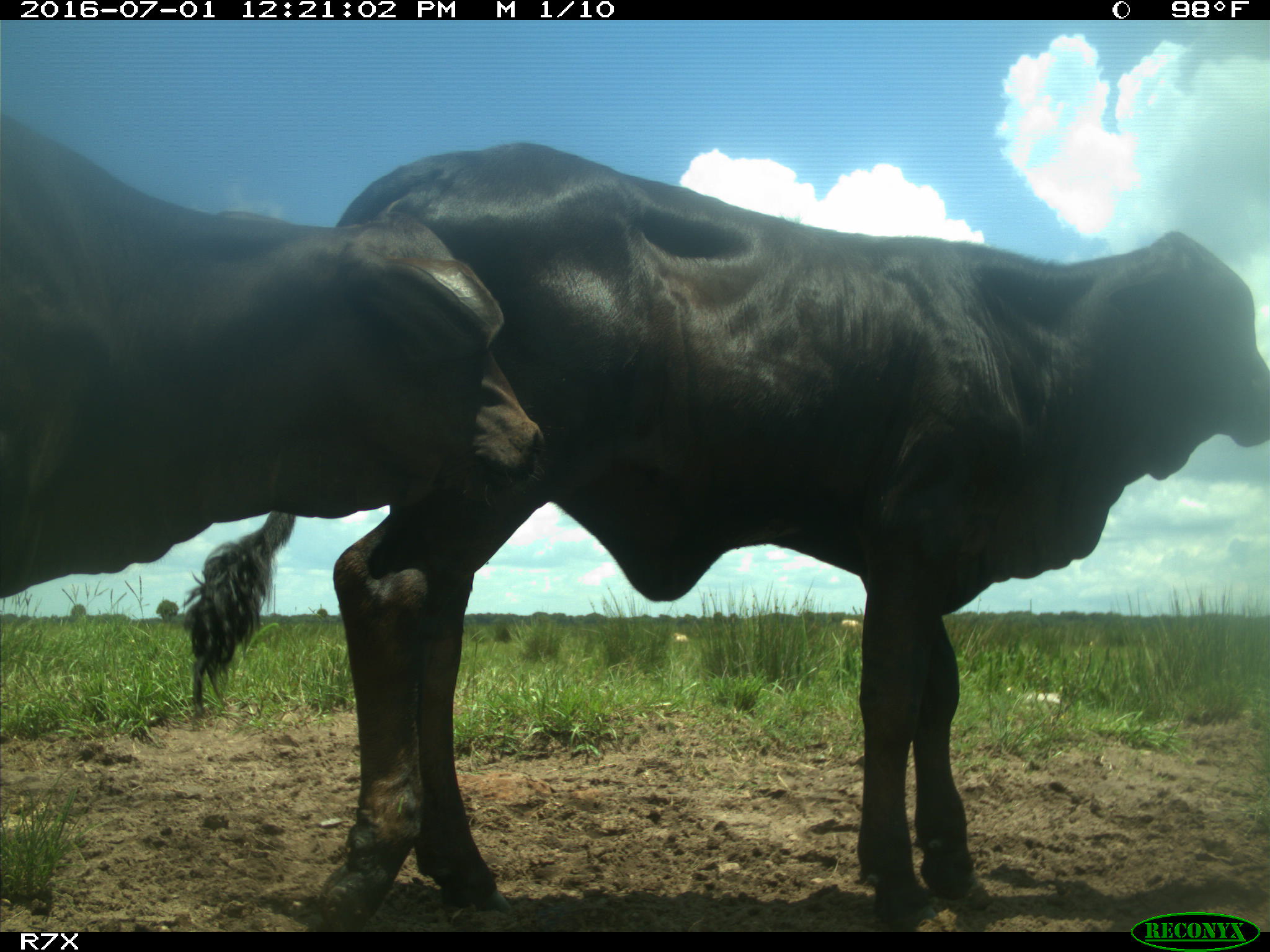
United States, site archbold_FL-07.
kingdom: Animalia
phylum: Chordata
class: Mammalia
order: Artiodactyla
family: Bovidae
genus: Bos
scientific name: Bos taurus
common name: domestic cow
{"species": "Bos taurus (domestic cow)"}